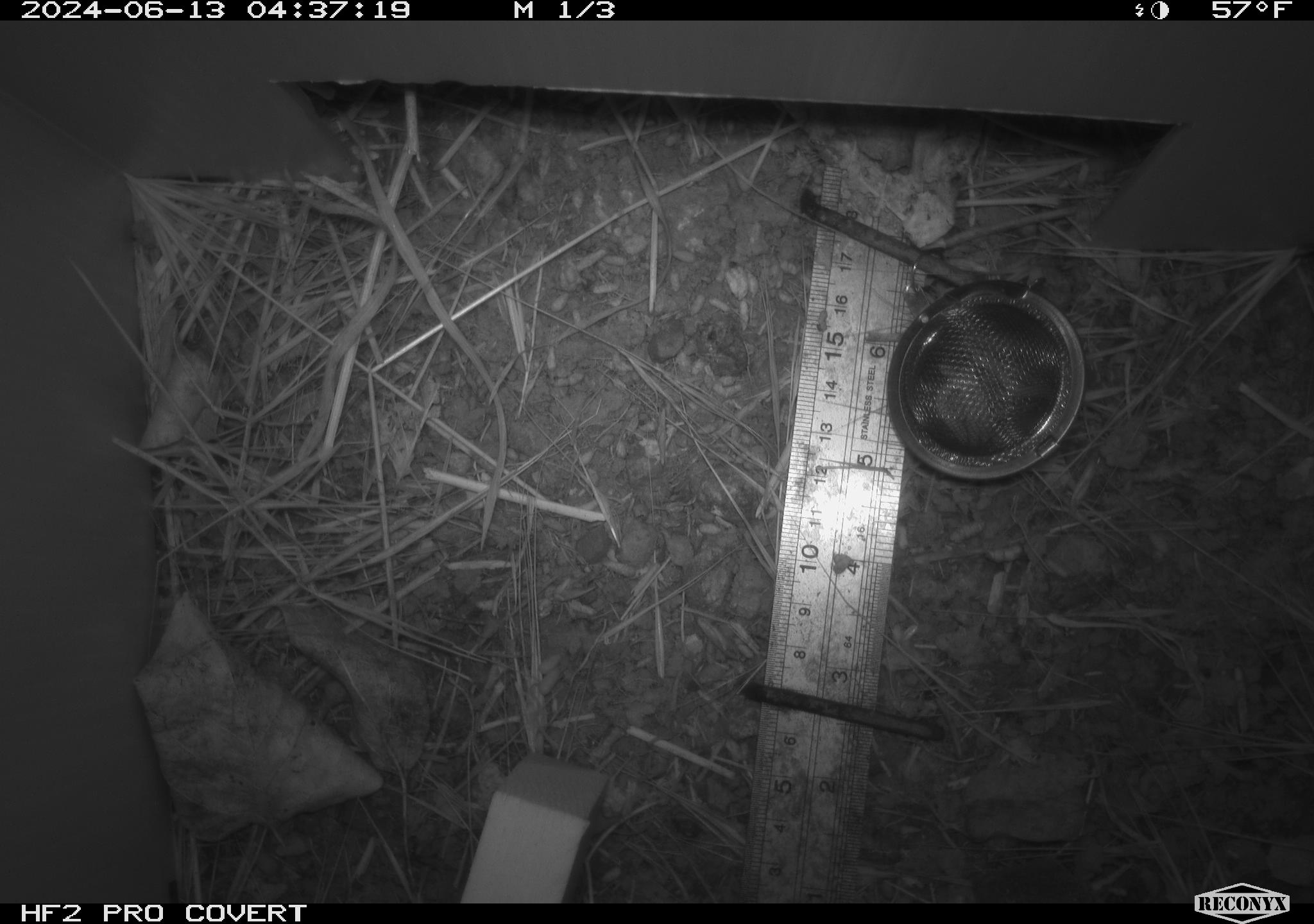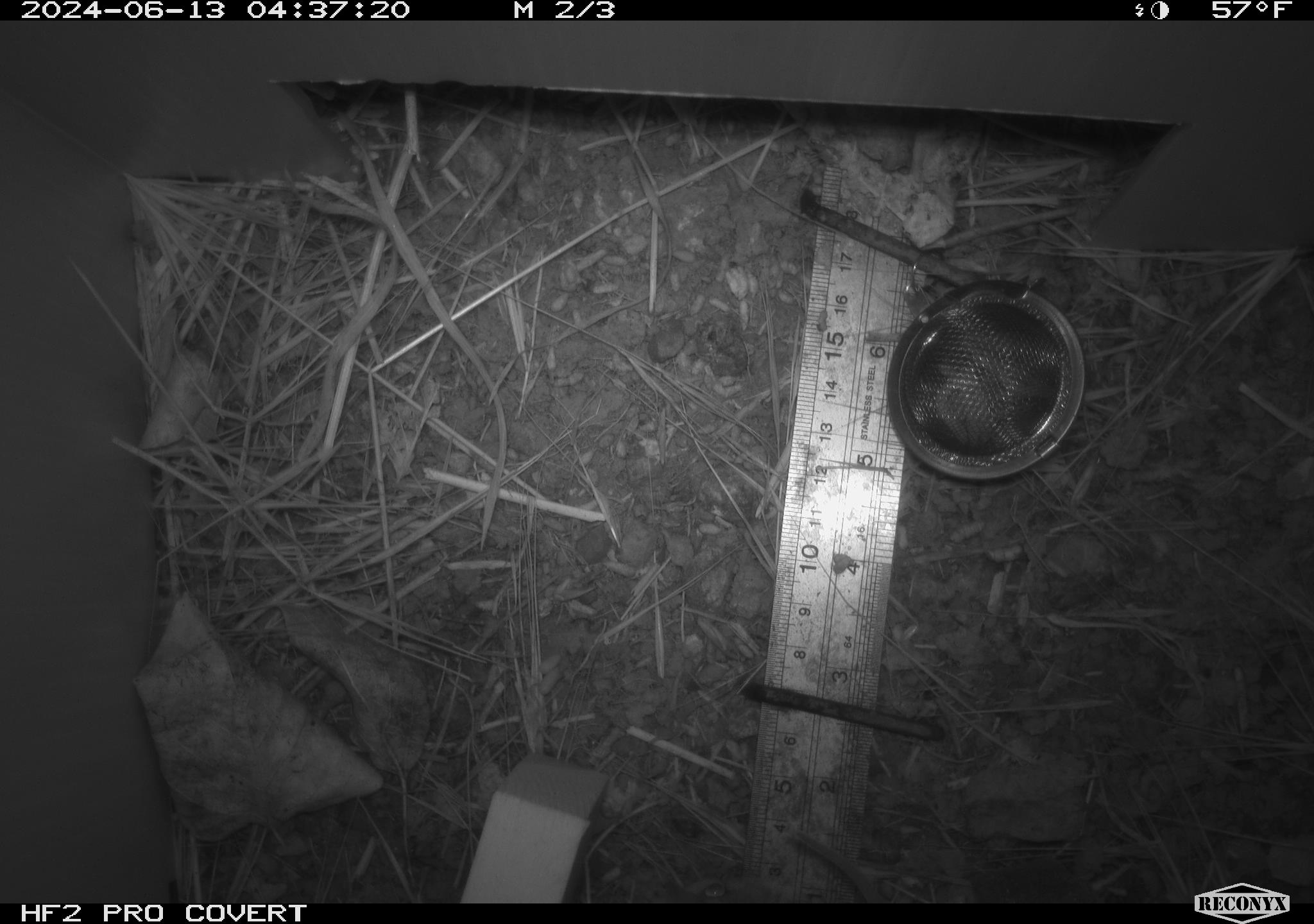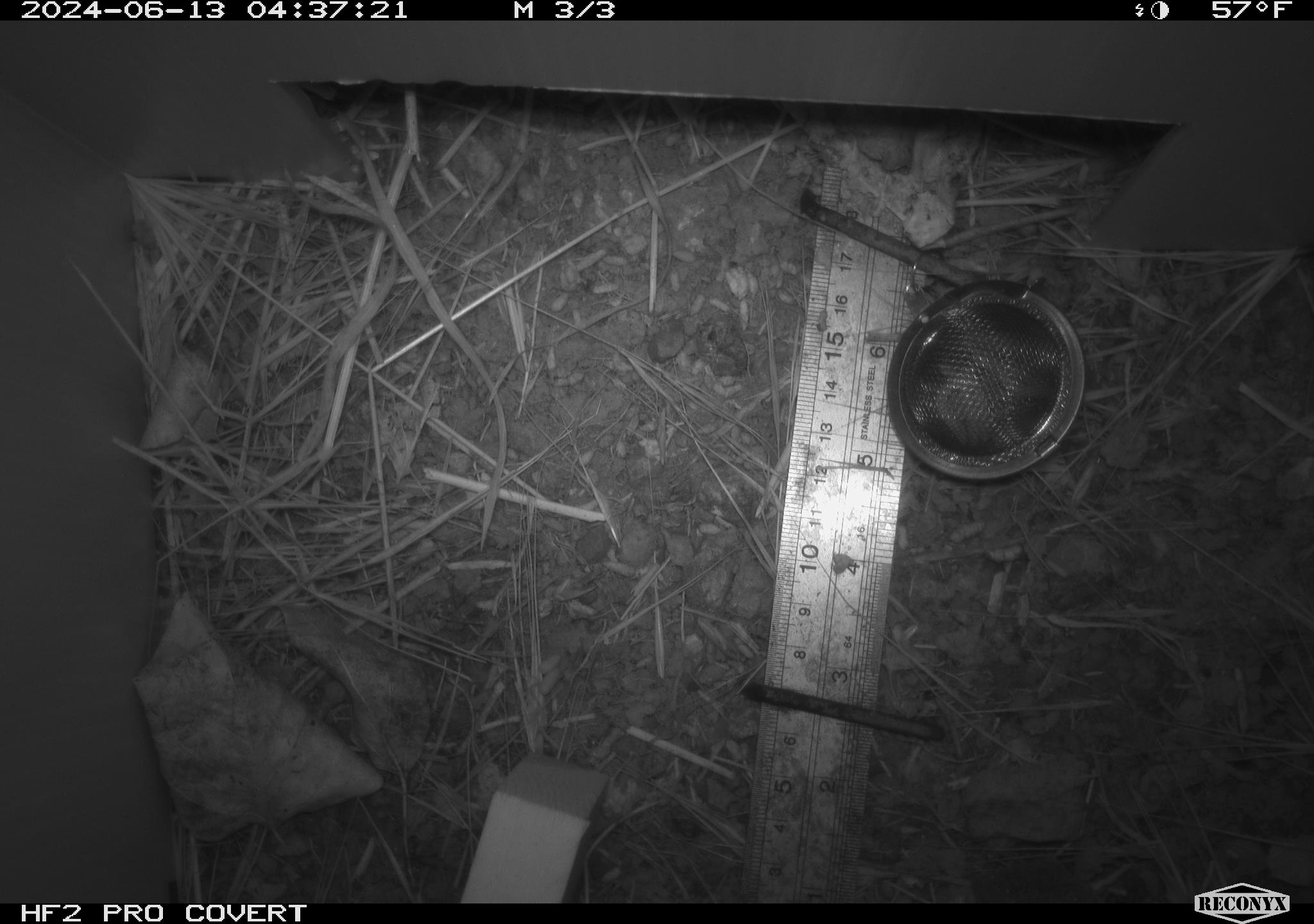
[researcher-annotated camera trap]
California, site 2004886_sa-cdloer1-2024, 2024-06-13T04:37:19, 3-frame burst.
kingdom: Animalia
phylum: Chordata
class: Mammalia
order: Rodentia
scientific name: Rodentia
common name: mouse species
Mouse species (Rodentia).